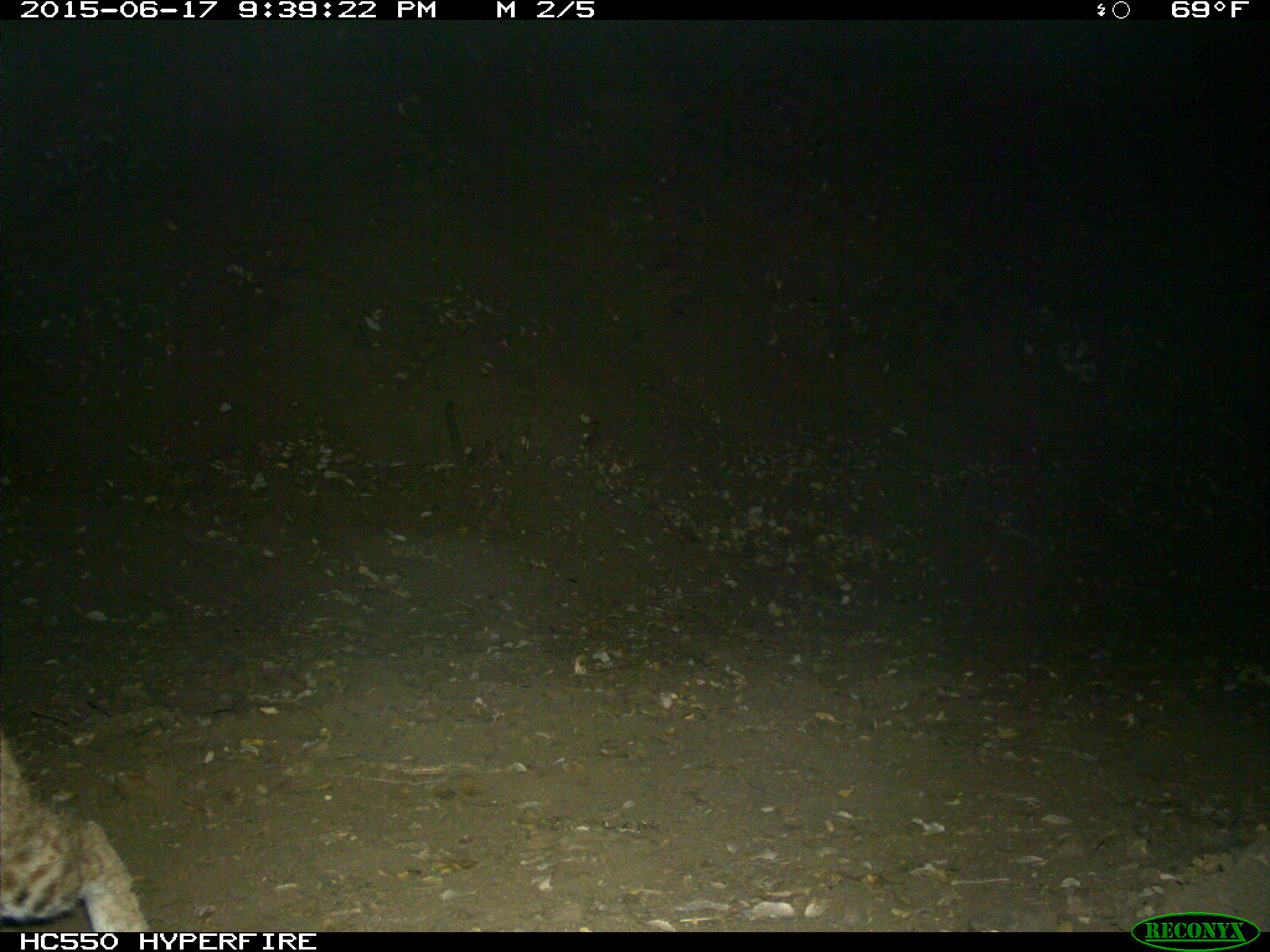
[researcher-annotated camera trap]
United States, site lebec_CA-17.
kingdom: Animalia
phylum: Chordata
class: Mammalia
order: Carnivora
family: Felidae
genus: Lynx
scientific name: Lynx rufus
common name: bobcat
Lynx rufus (bobcat).